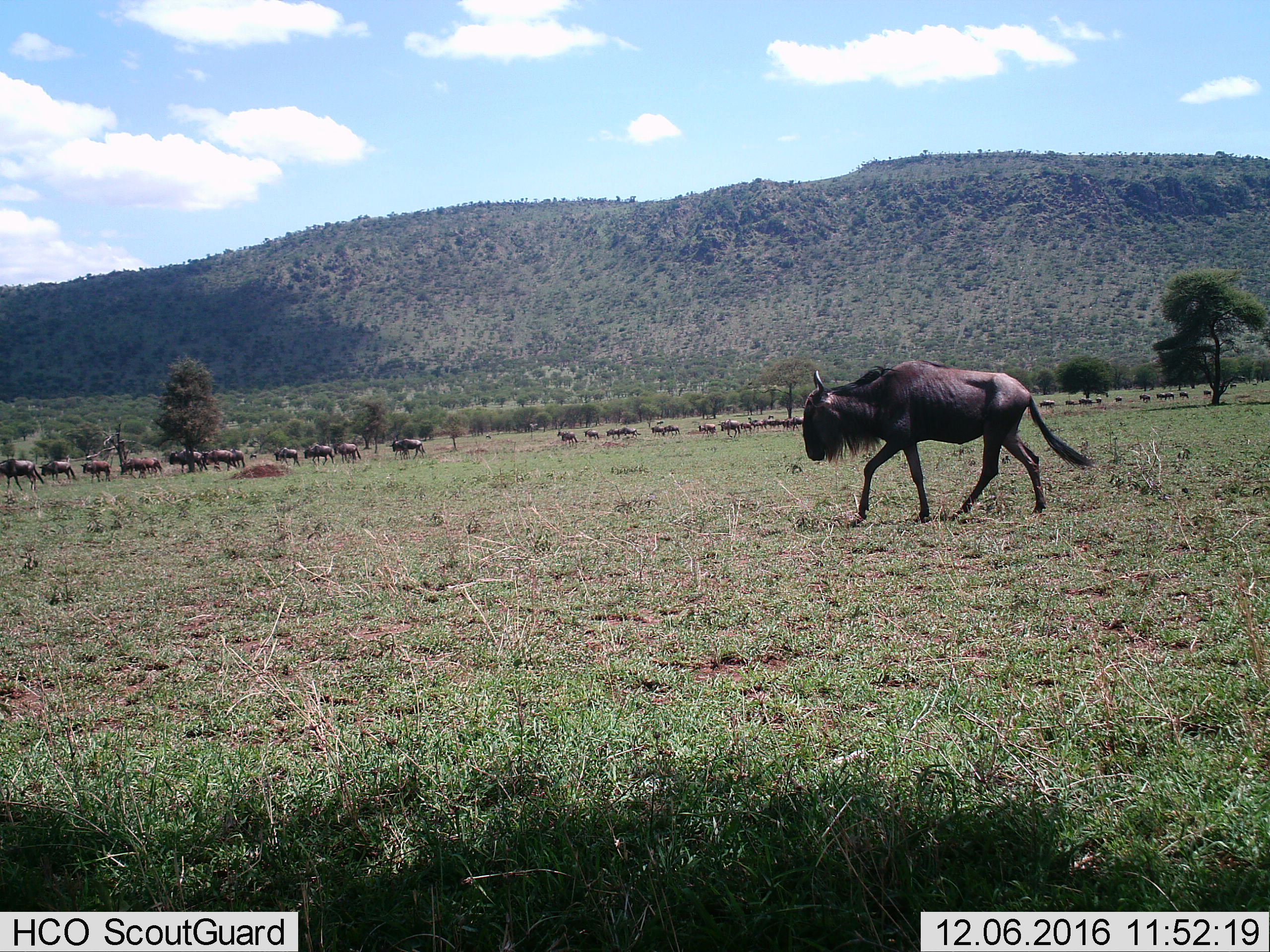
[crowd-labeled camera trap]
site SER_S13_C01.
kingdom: Animalia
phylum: Chordata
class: Mammalia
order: Artiodactyla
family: Bovidae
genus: Connochaetes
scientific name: Connochaetes taurinus taurinus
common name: blue wildebeest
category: wildebeestblue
Wildebeestblue (blue wildebeest) (Connochaetes taurinus taurinus), count 11-50. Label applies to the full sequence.